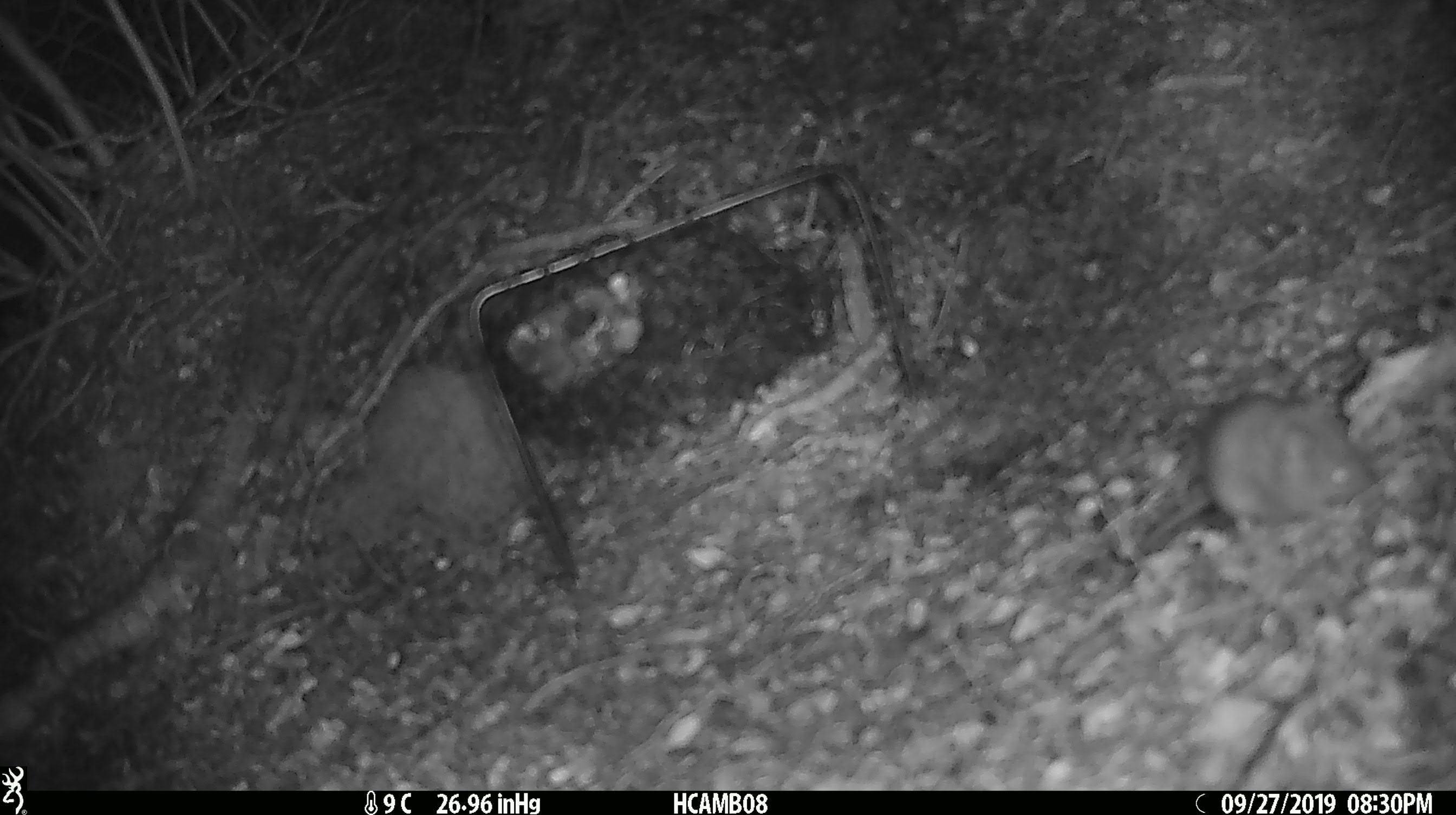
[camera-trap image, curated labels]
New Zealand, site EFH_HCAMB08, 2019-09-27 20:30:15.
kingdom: Animalia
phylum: Chordata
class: Mammalia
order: Rodentia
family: Muridae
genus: Mus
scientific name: Mus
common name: mouse